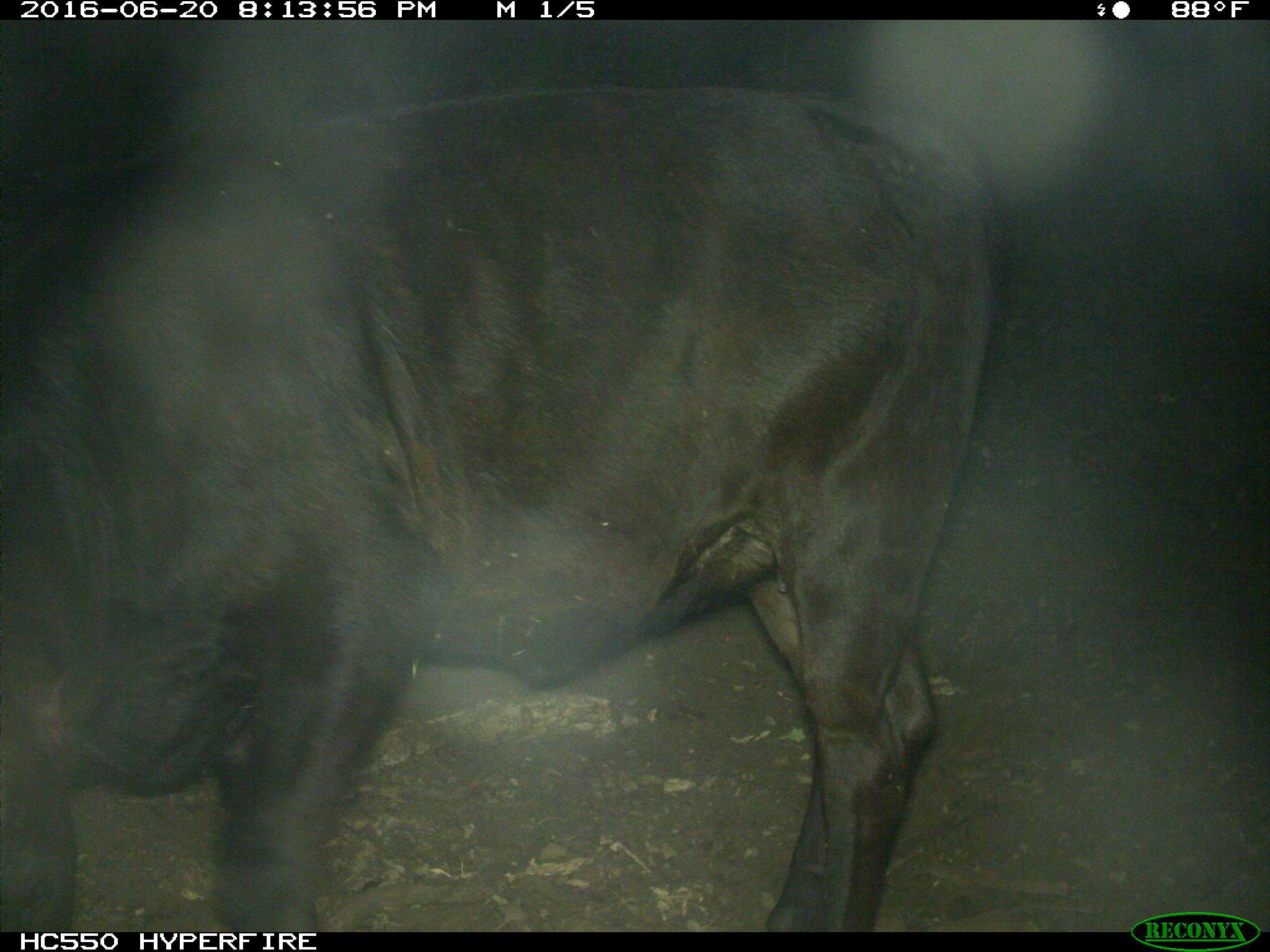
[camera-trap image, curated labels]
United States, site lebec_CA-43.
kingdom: Animalia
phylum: Chordata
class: Mammalia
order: Artiodactyla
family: Bovidae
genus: Bos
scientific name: Bos taurus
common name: domestic cow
Bos taurus (domestic cow).